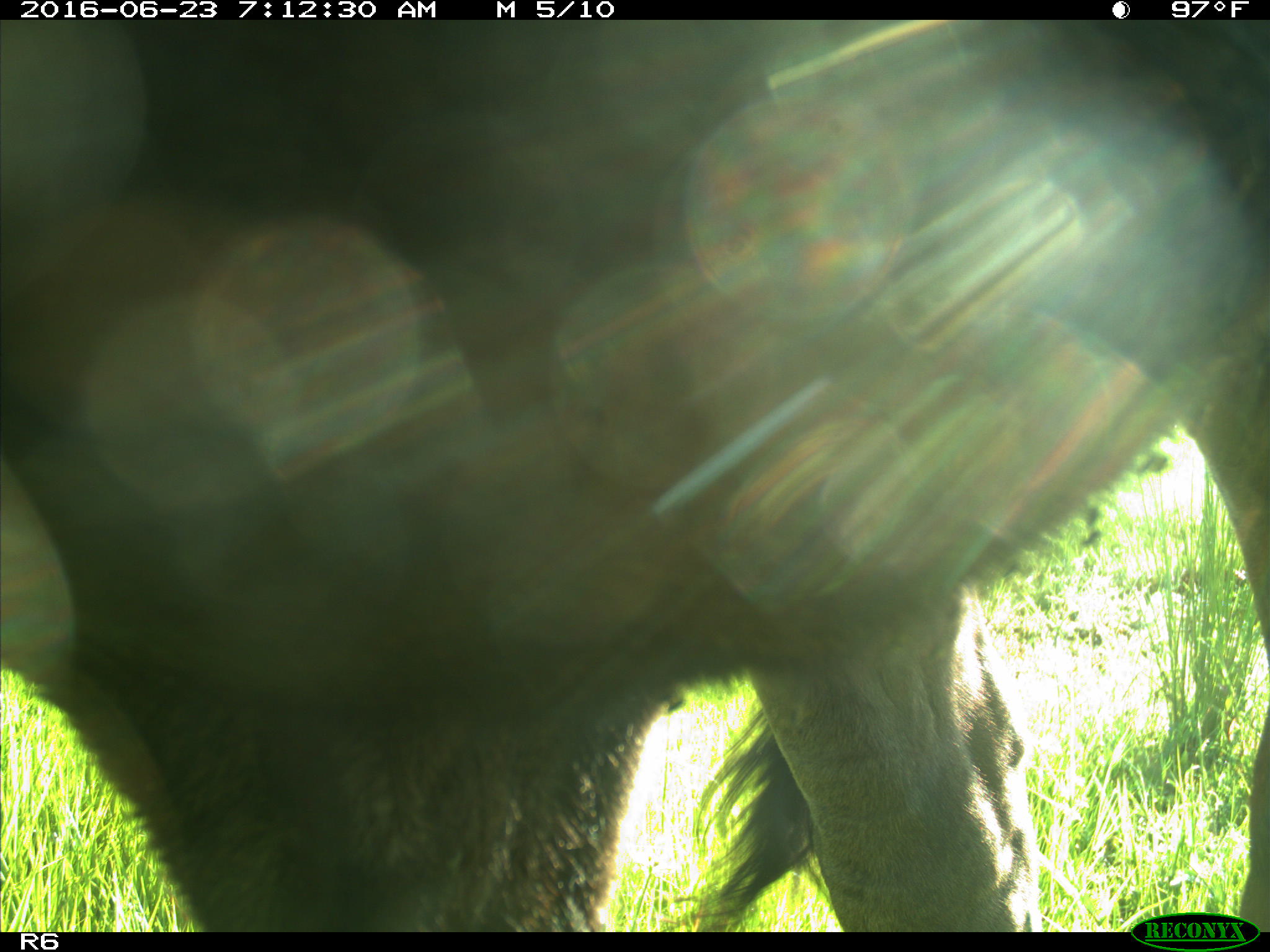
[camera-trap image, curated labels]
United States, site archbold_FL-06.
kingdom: Animalia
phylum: Chordata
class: Mammalia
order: Artiodactyla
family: Bovidae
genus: Bos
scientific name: Bos taurus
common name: domestic cow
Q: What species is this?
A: Bos taurus (domestic cow).